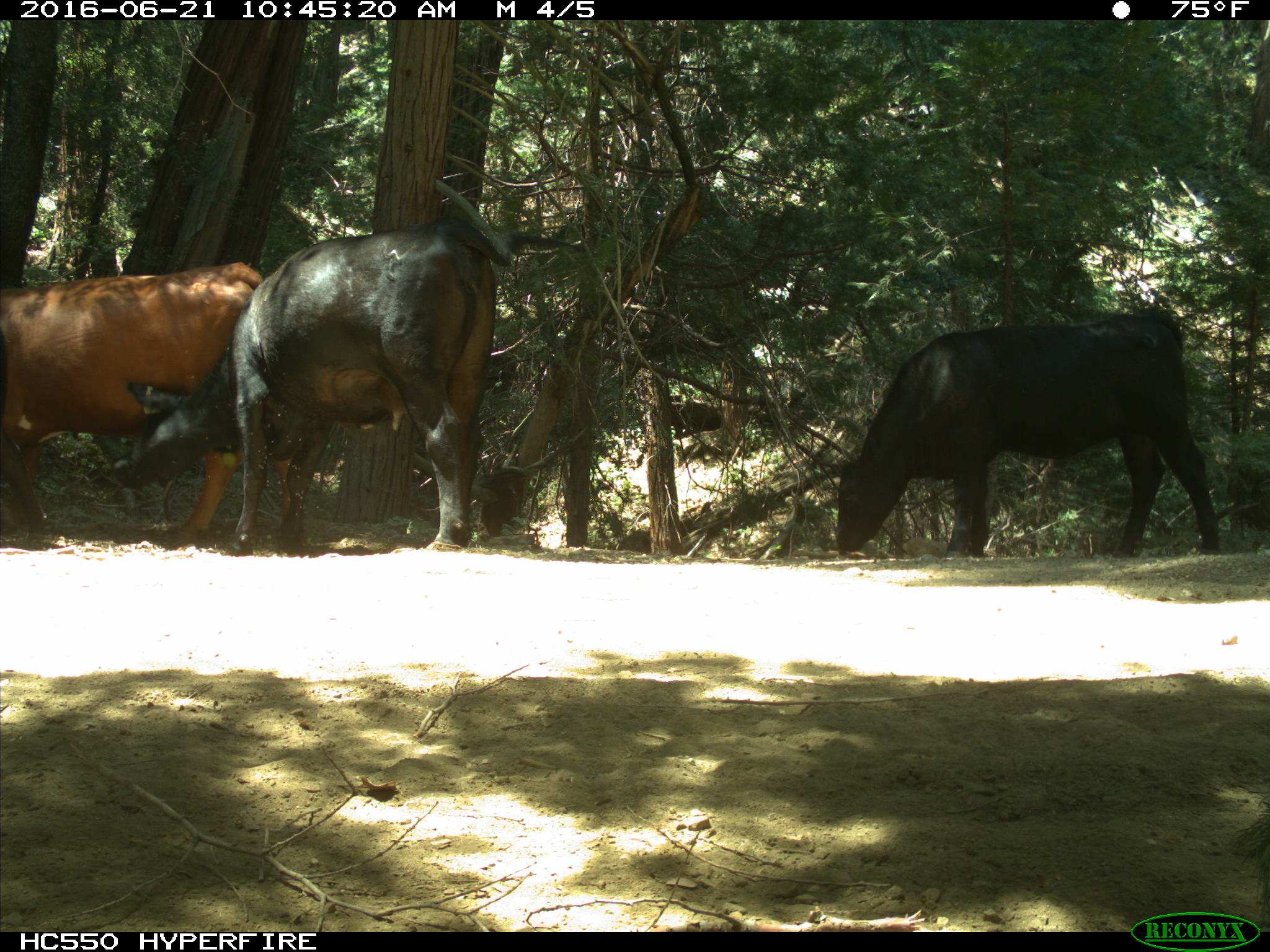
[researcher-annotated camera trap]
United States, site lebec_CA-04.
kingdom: Animalia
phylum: Chordata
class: Mammalia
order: Artiodactyla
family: Bovidae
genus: Bos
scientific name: Bos taurus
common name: domestic cow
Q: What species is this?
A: Bos taurus (domestic cow).